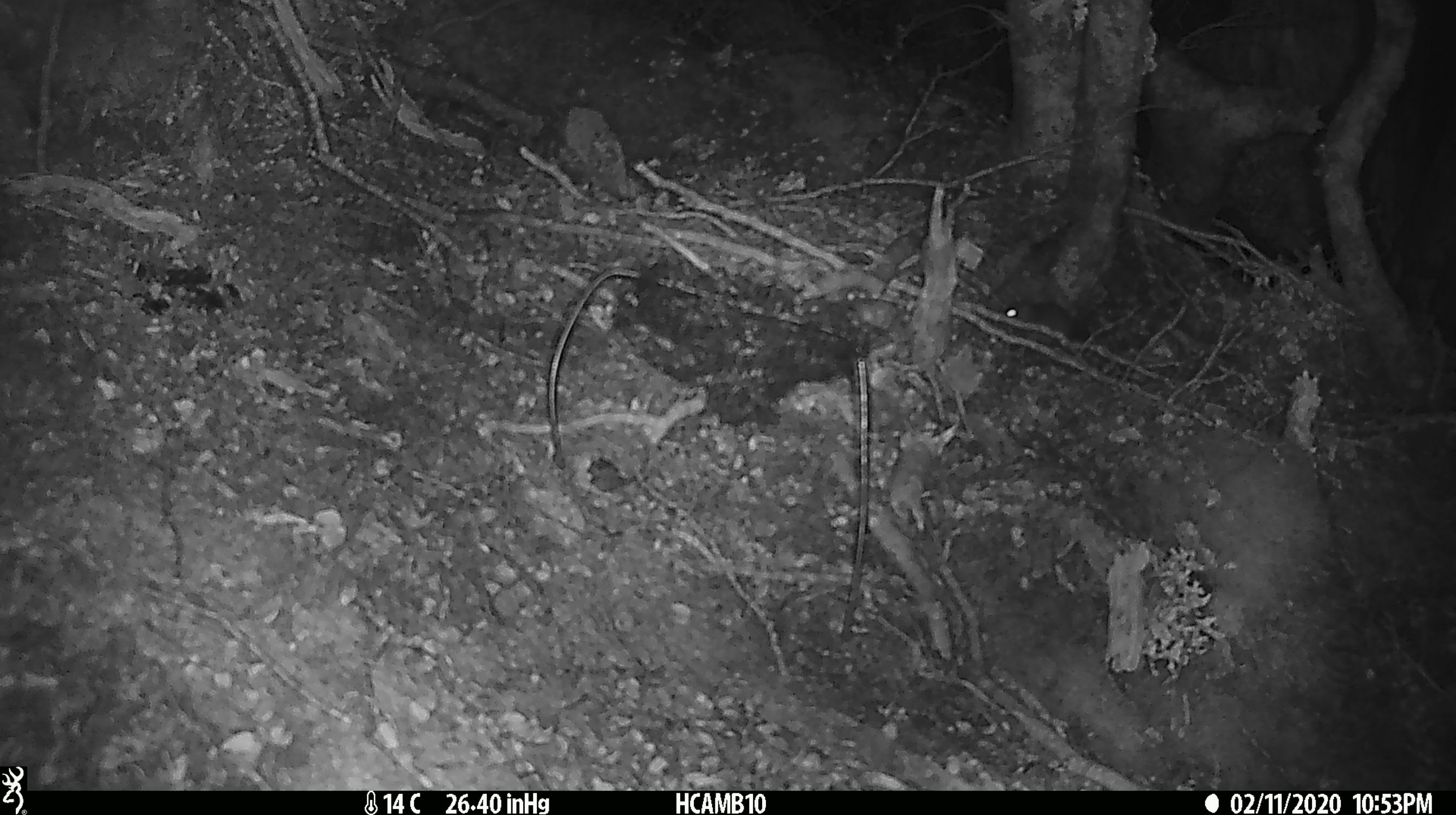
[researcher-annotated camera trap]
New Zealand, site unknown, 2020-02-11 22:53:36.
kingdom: Animalia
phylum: Chordata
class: Mammalia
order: Rodentia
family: Muridae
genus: Mus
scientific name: Mus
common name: mouse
Mouse (Mus).